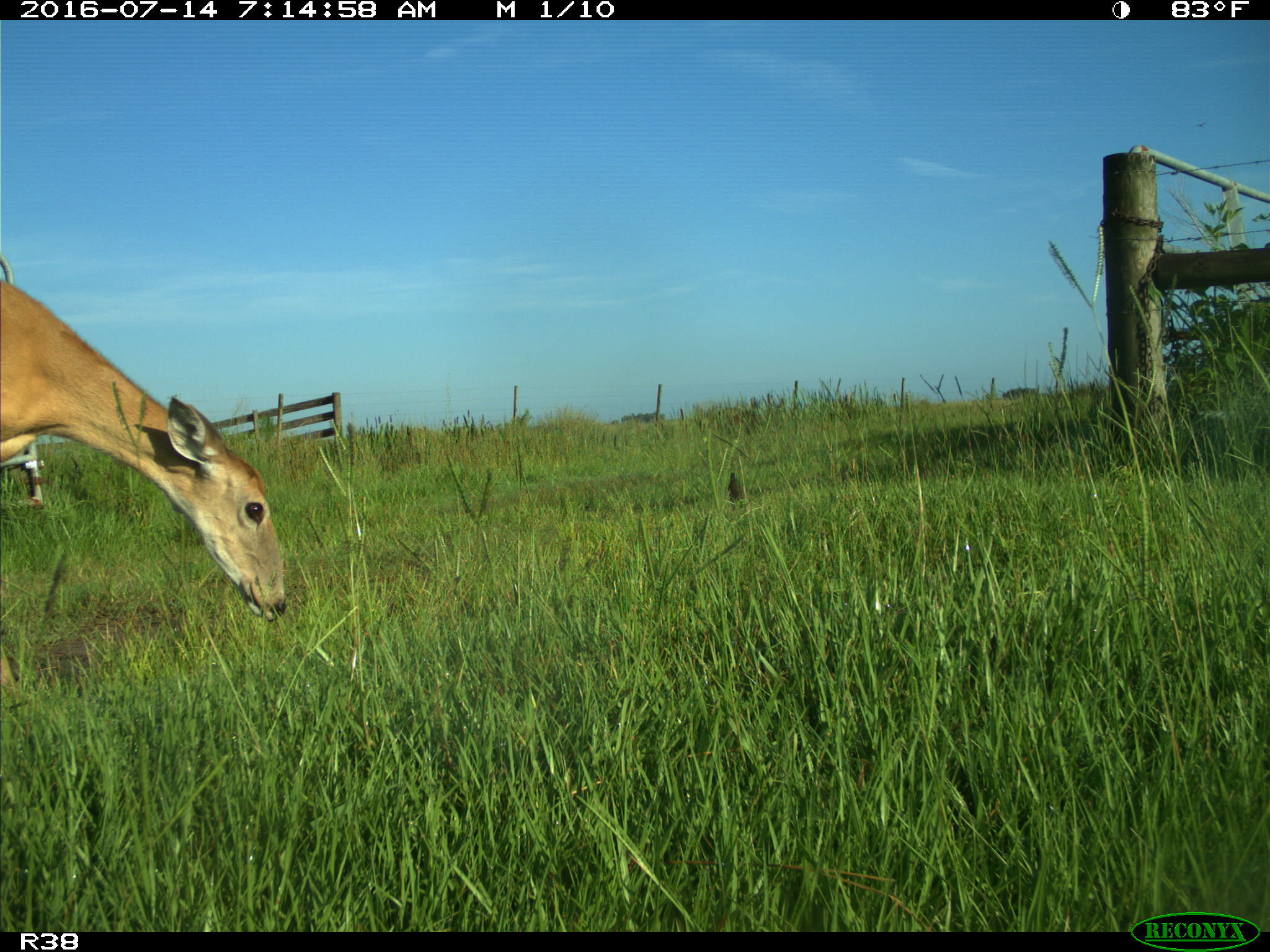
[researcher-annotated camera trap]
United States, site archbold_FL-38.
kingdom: Animalia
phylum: Chordata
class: Mammalia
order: Artiodactyla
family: Cervidae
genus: Odocoileus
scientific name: Odocoileus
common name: deer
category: unidentified deer